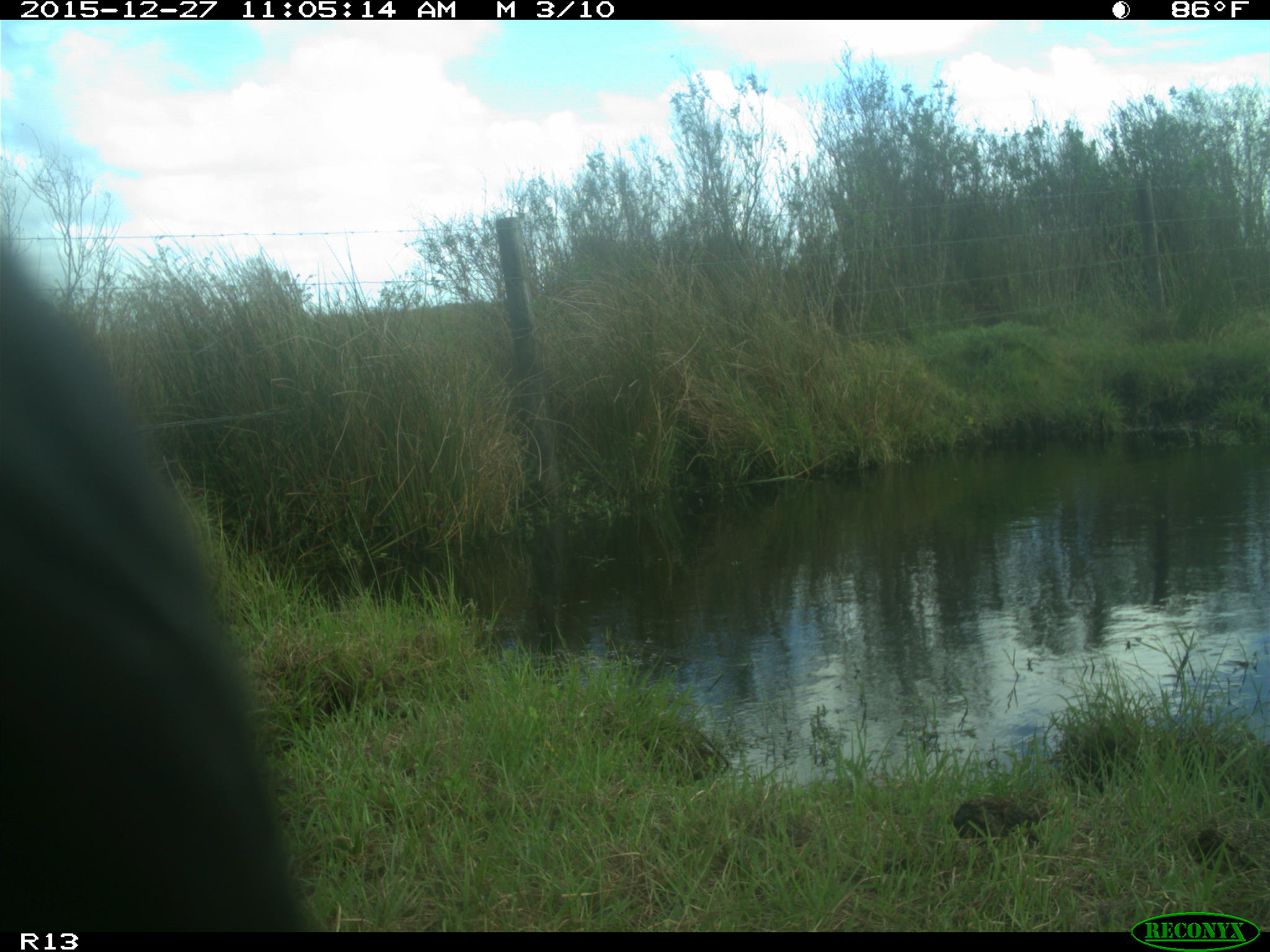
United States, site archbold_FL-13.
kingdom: Animalia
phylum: Chordata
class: Mammalia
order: Artiodactyla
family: Bovidae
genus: Bos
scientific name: Bos taurus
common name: domestic cow